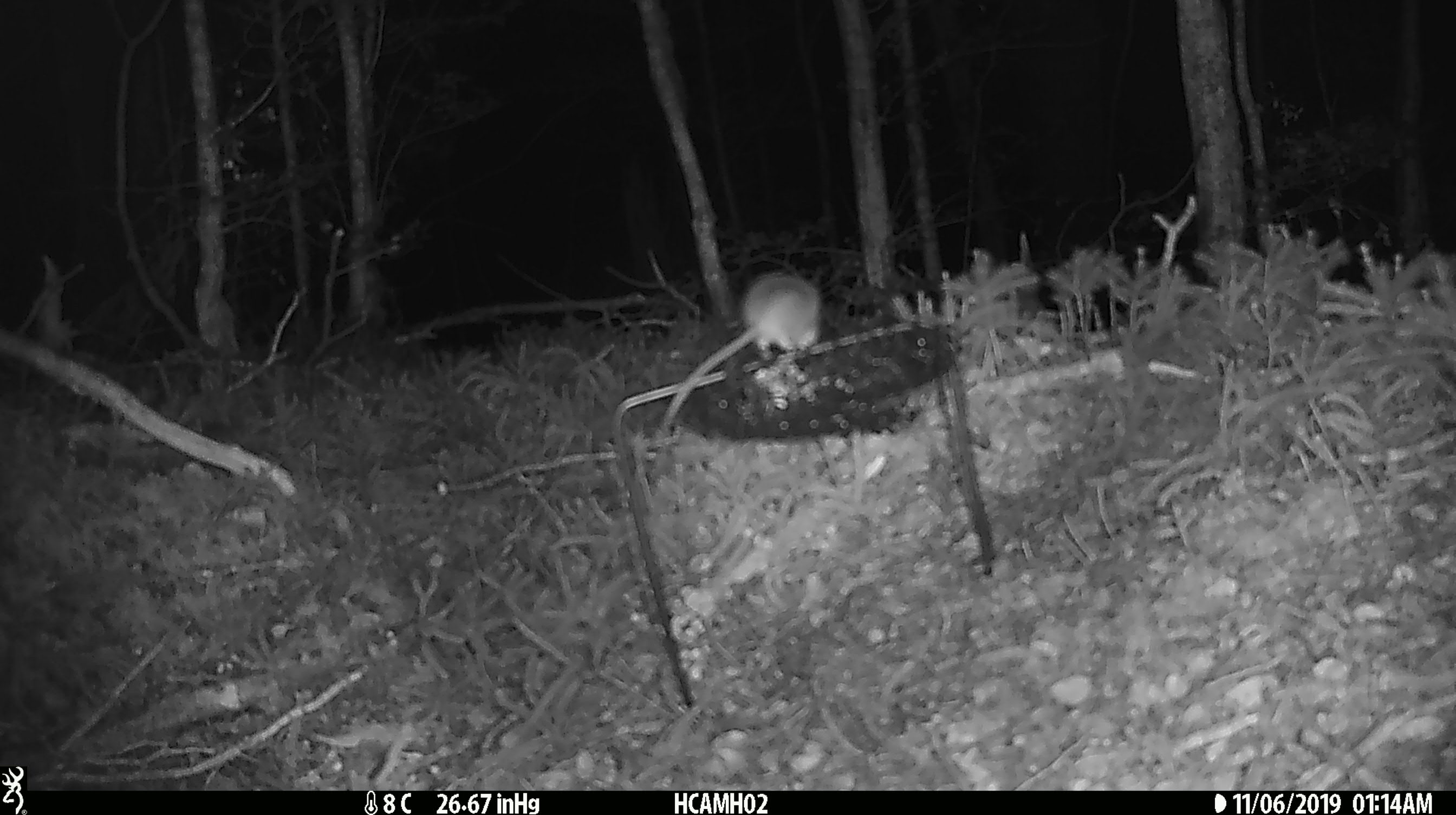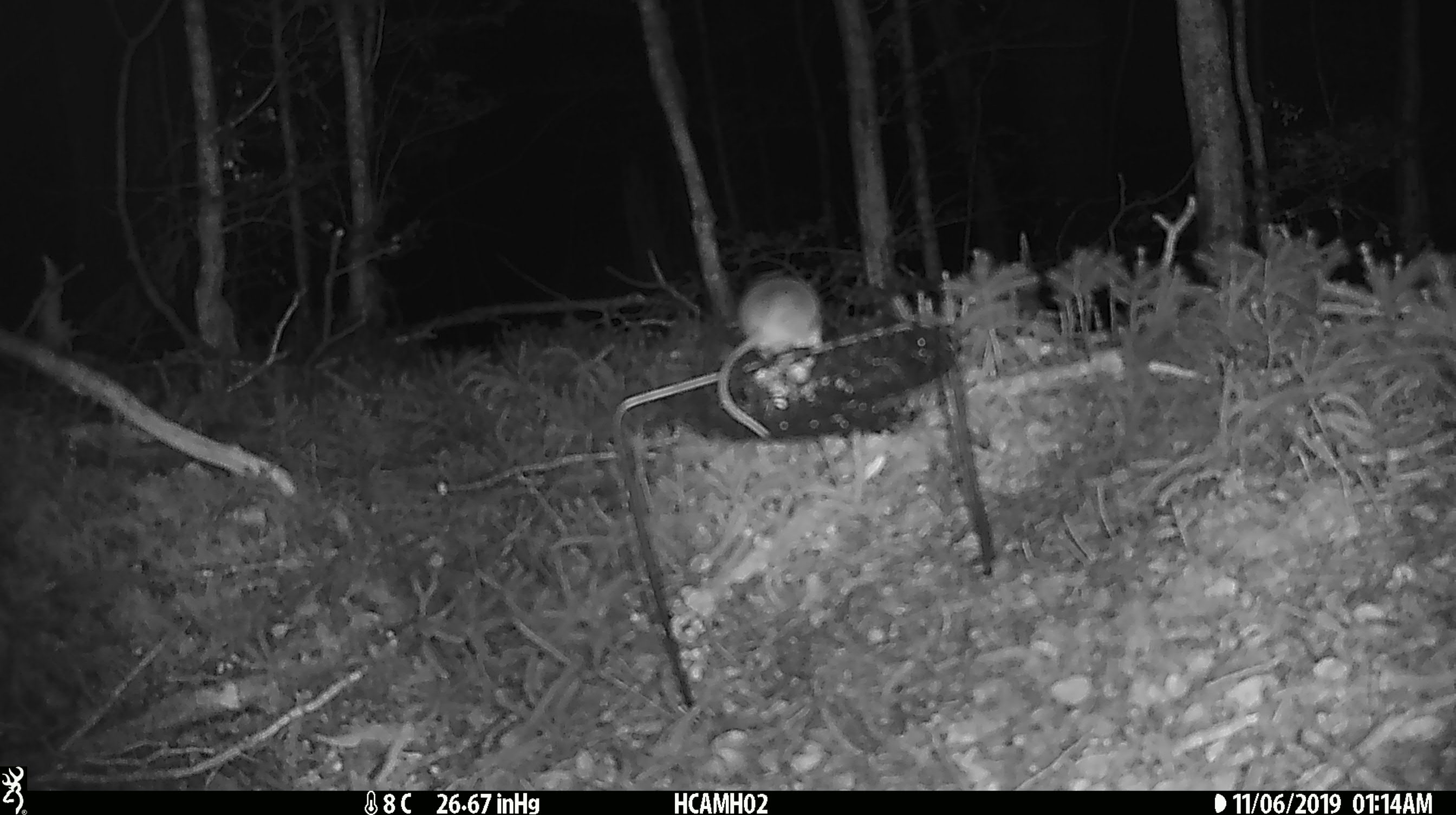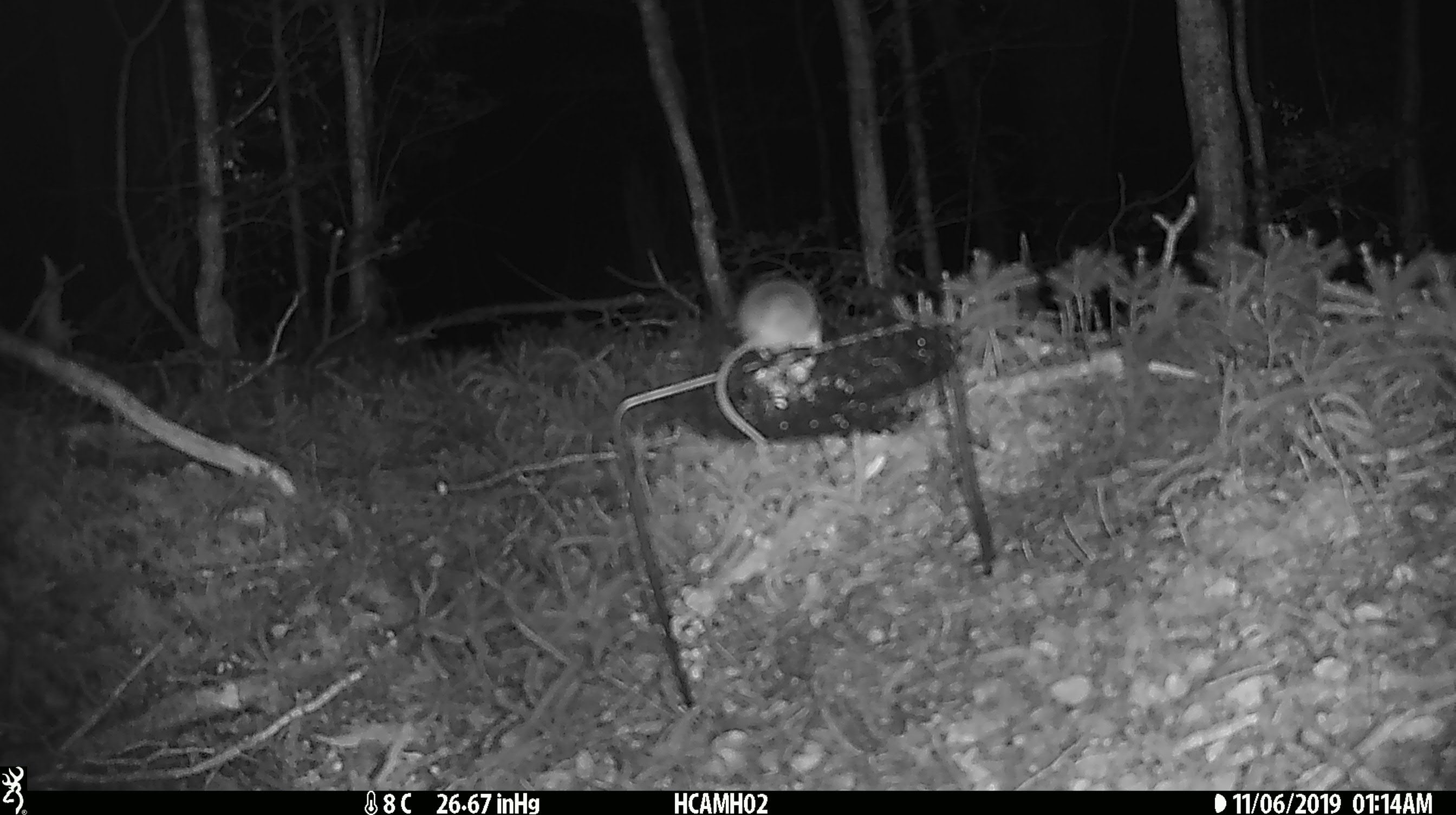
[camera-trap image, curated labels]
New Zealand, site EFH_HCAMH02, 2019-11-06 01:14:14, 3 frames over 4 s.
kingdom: Animalia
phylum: Chordata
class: Mammalia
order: Rodentia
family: Muridae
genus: Mus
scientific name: Mus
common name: mouse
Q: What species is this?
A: Mouse (Mus).